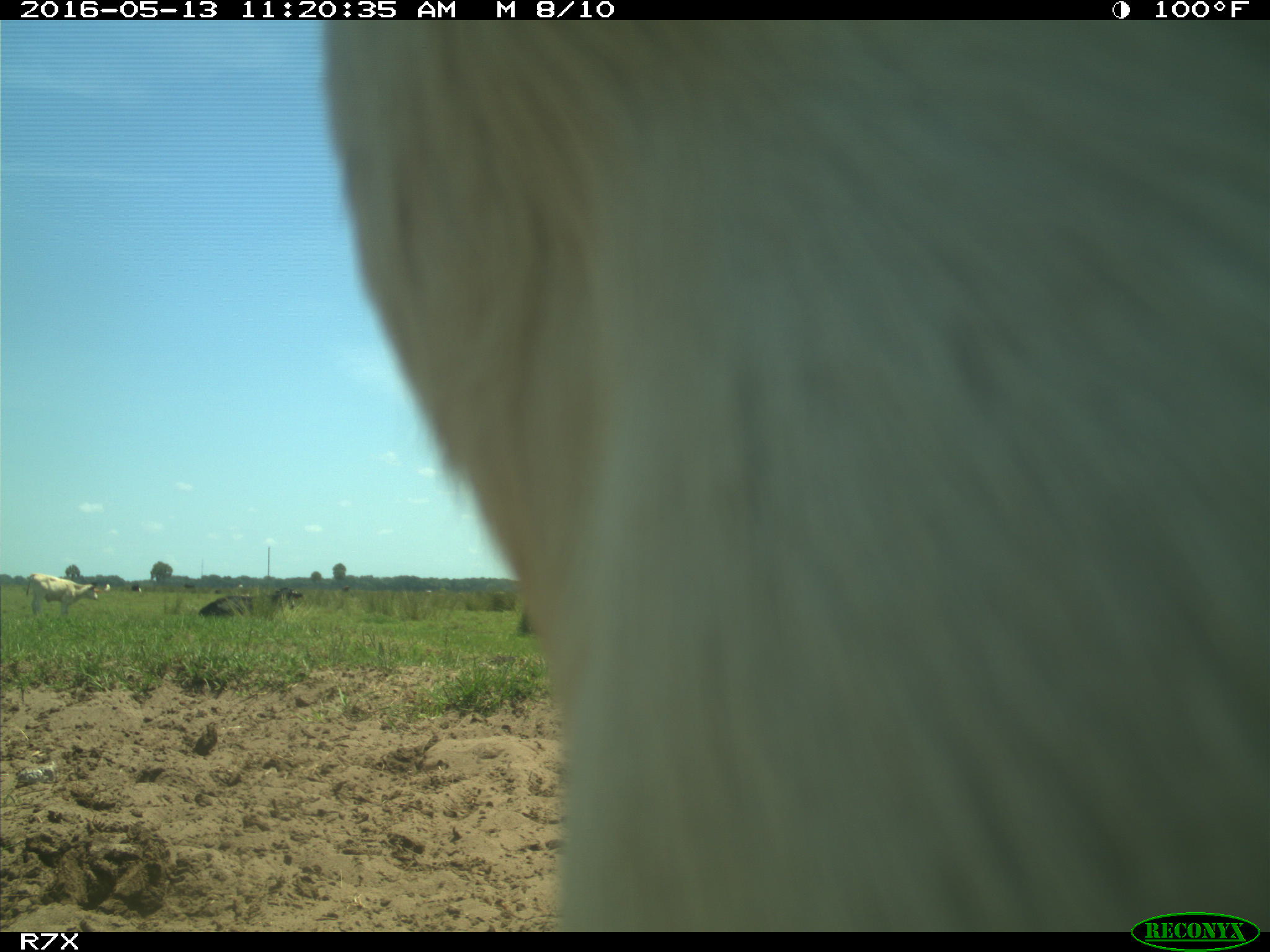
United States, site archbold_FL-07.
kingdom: Animalia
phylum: Chordata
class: Mammalia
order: Artiodactyla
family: Bovidae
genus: Bos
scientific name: Bos taurus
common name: domestic cow